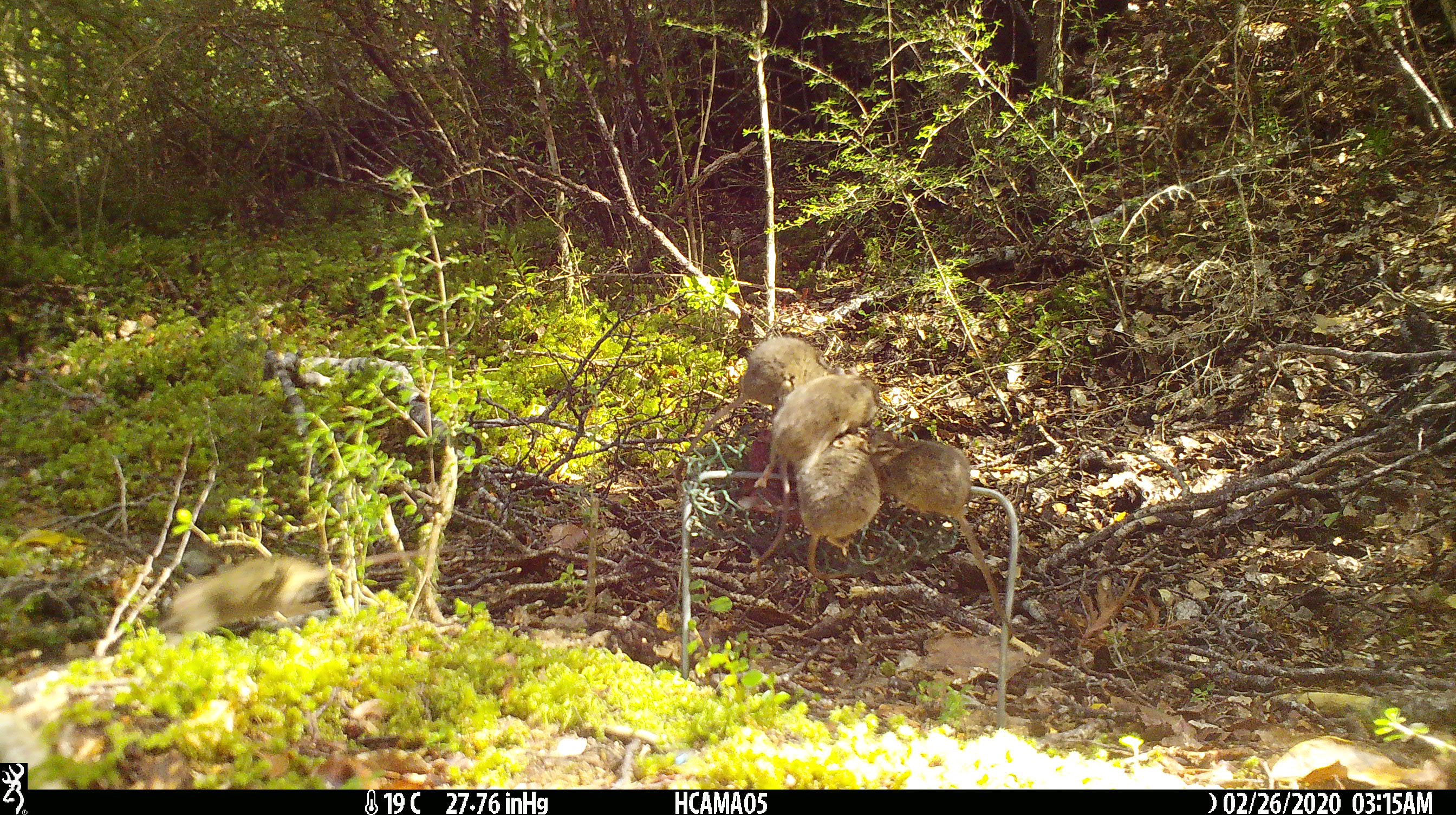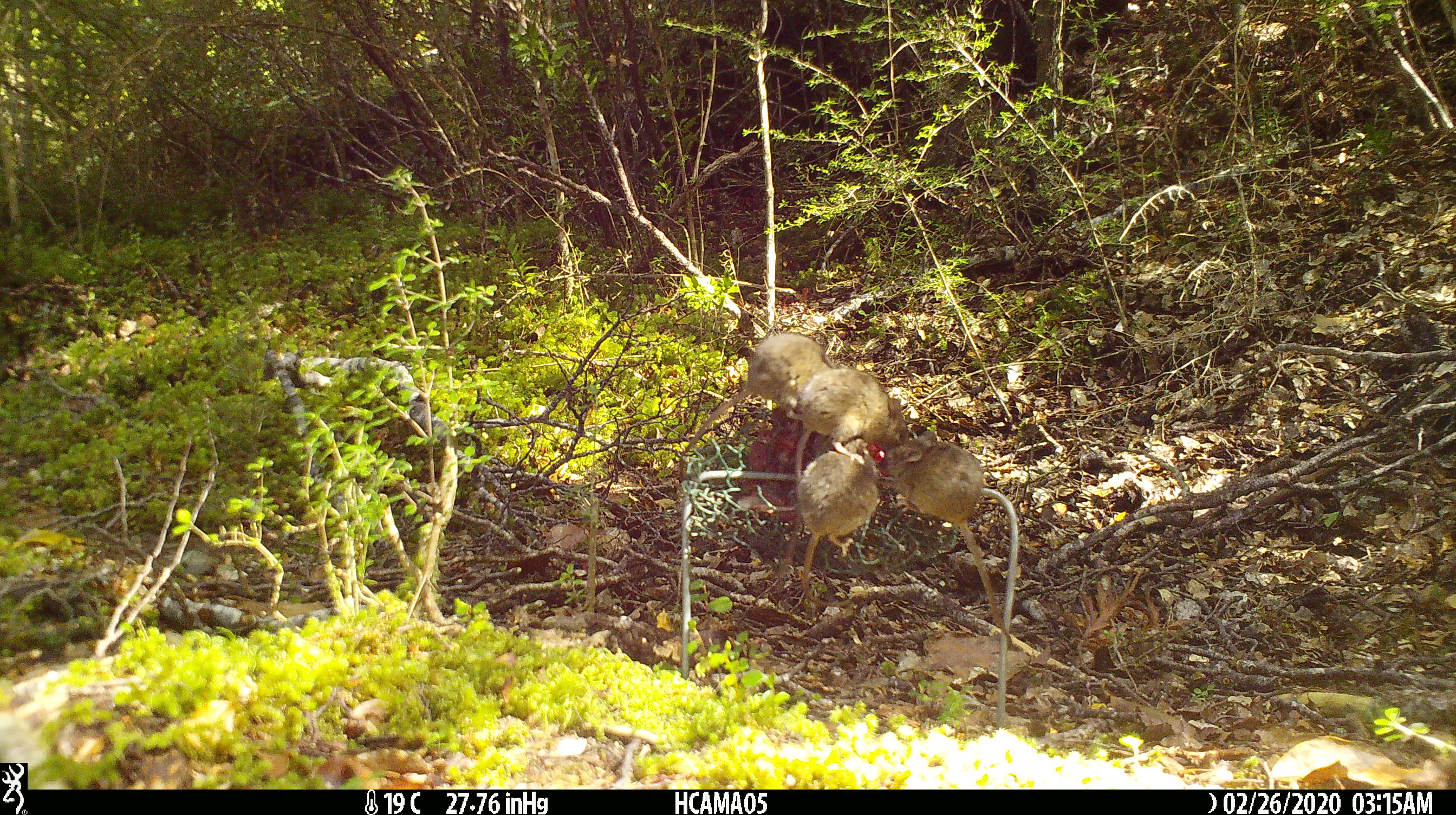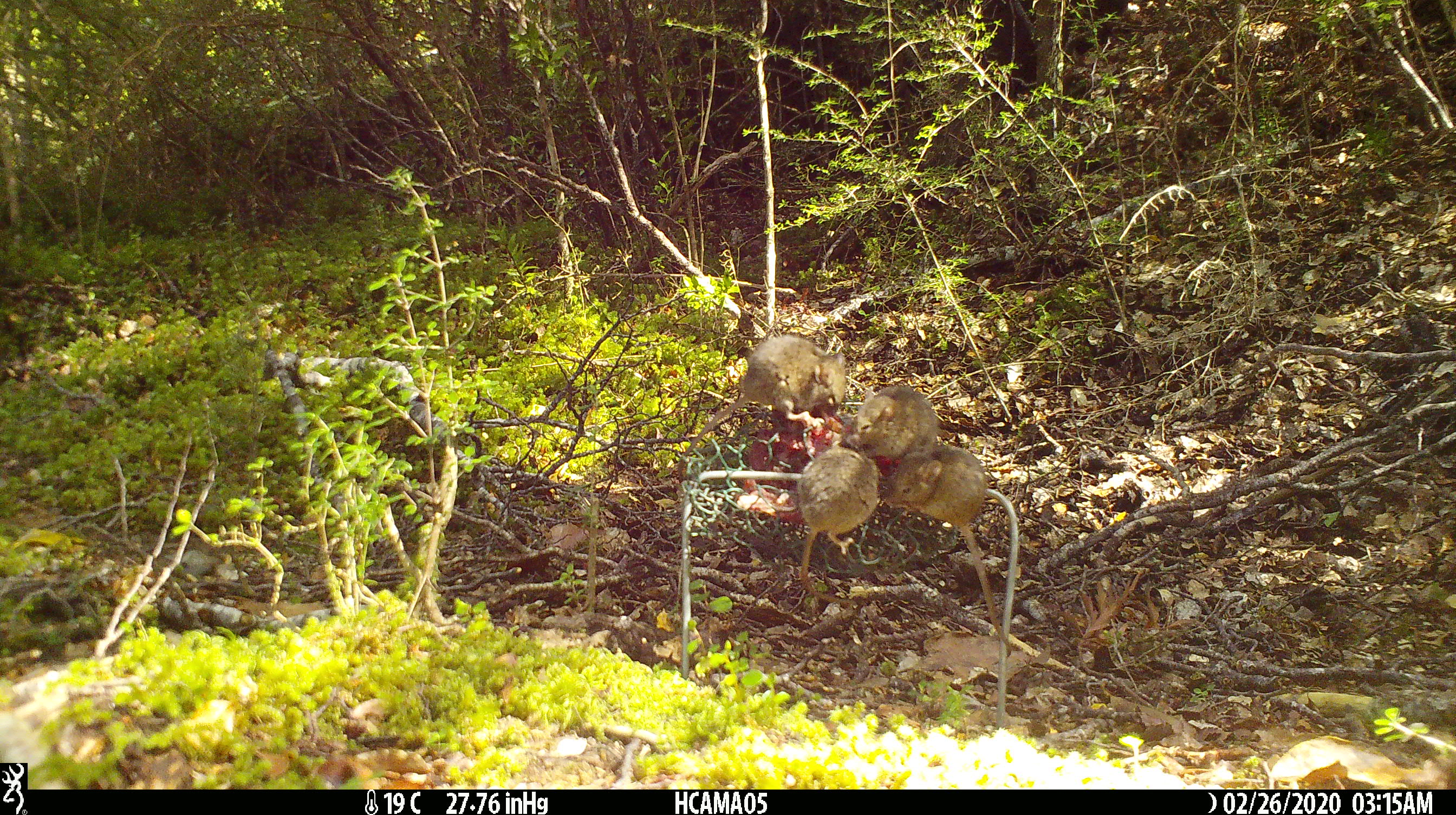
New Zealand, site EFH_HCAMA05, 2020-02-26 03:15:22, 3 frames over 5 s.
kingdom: Animalia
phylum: Chordata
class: Mammalia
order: Rodentia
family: Muridae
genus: Mus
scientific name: Mus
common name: mouse